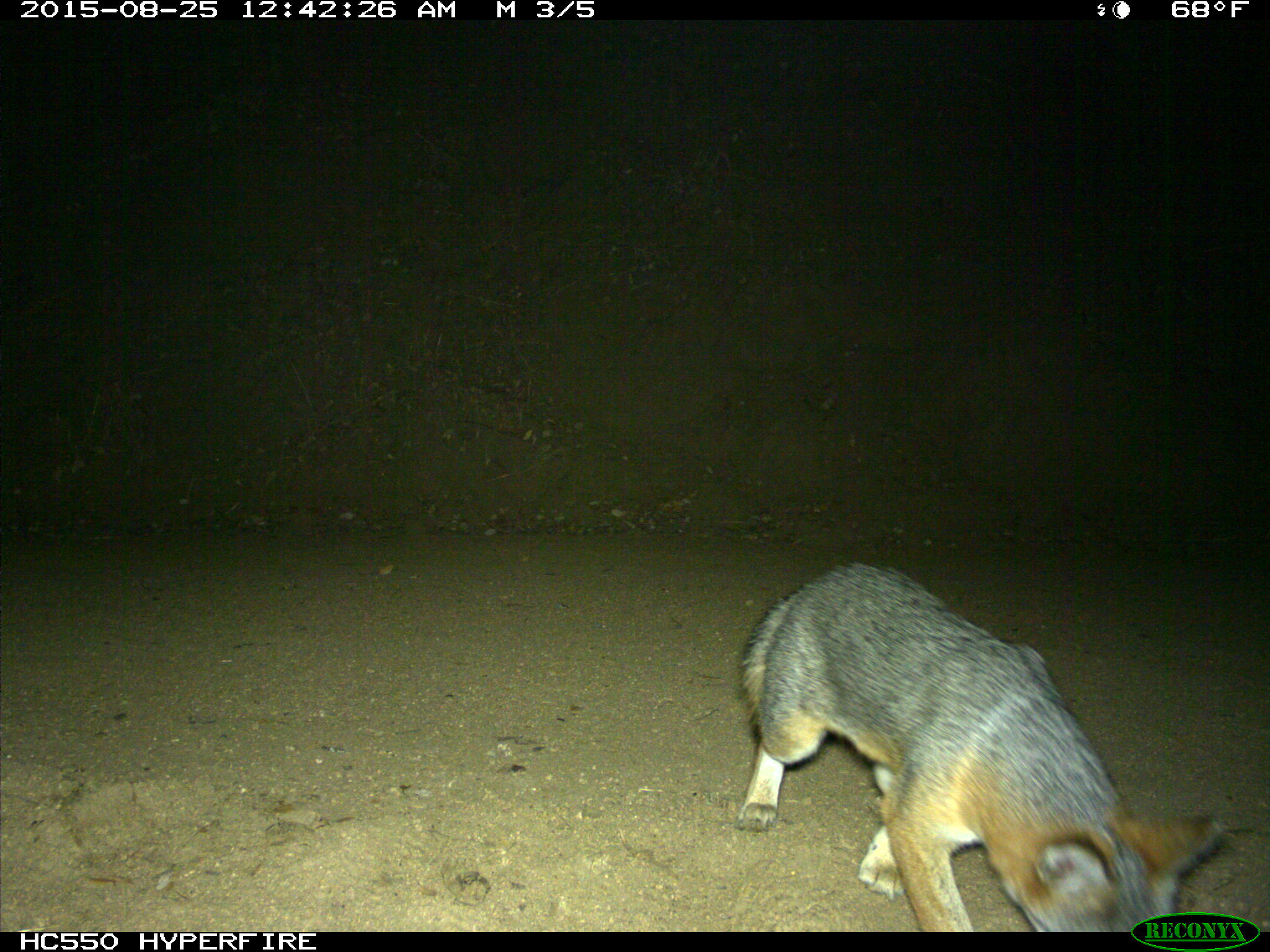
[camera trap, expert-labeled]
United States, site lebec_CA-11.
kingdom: Animalia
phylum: Chordata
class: Mammalia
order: Carnivora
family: Canidae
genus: Urocyon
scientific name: Urocyon cinereoargenteus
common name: gray fox